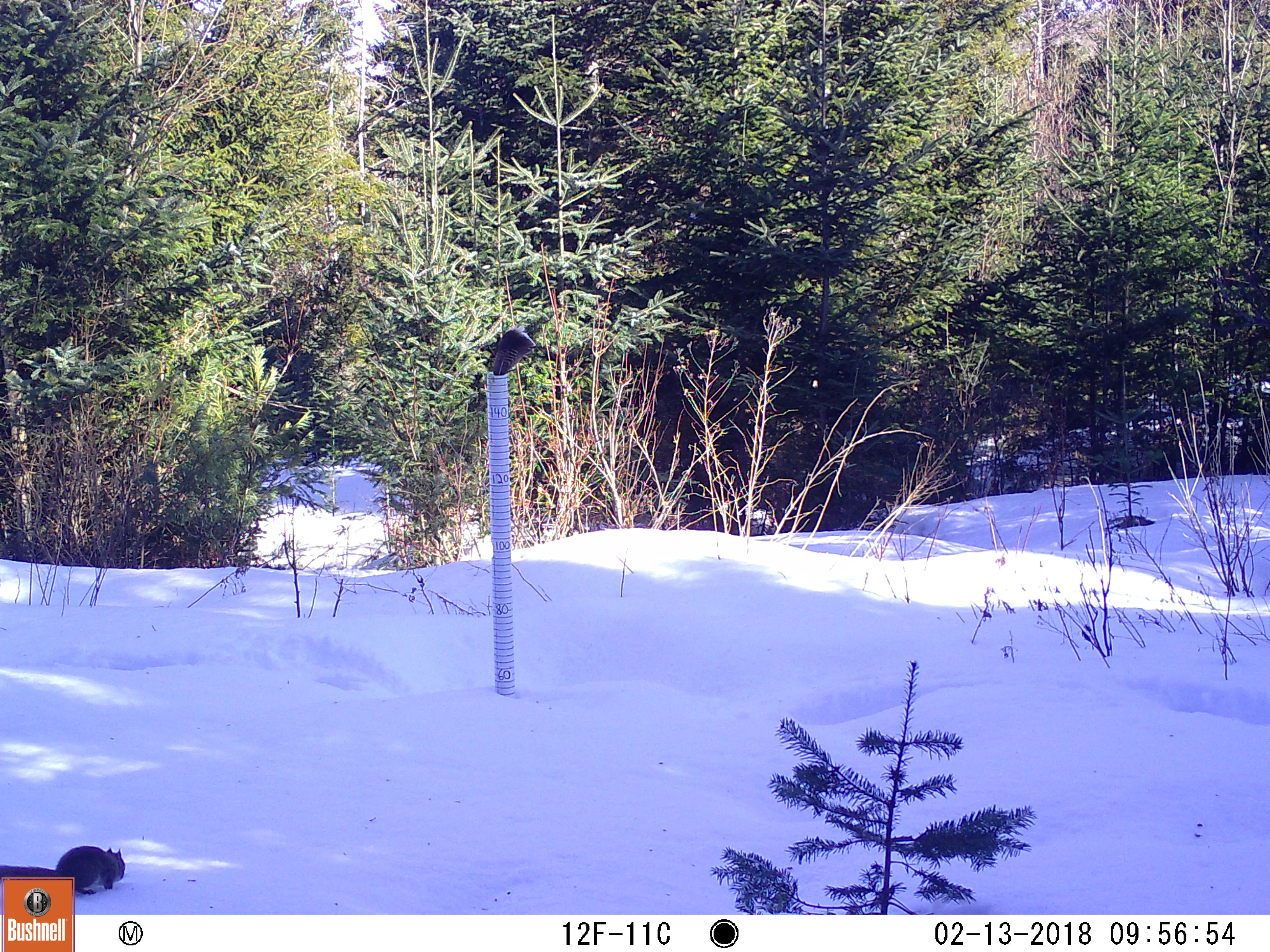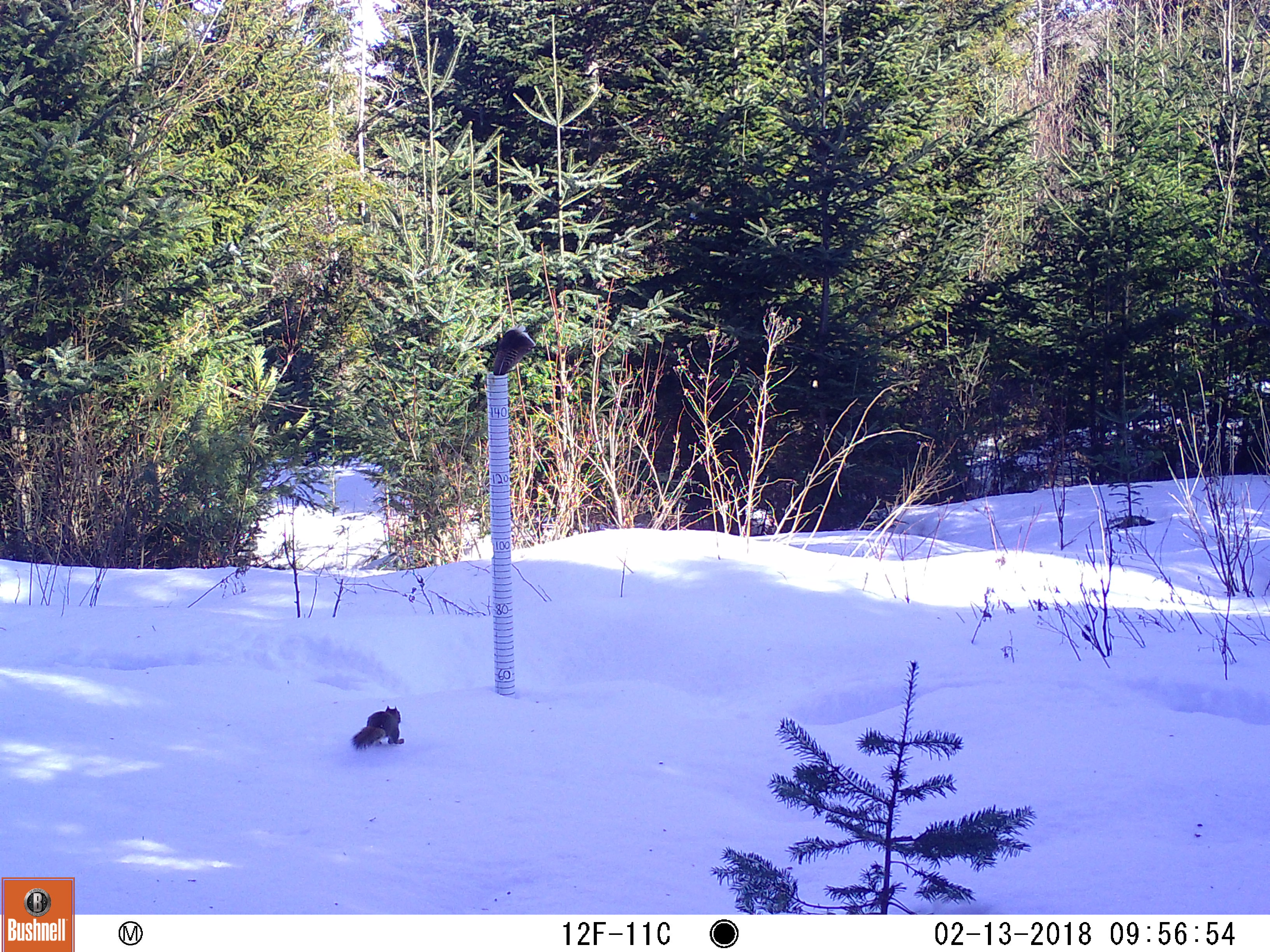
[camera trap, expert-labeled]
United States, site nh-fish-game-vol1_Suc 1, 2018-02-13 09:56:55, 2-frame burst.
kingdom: Animalia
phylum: Chordata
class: Mammalia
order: Rodentia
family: Sciuridae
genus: Tamiasciurus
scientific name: Tamiasciurus hudsonicus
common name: red squirrel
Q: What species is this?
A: Red squirrel (Tamiasciurus hudsonicus).